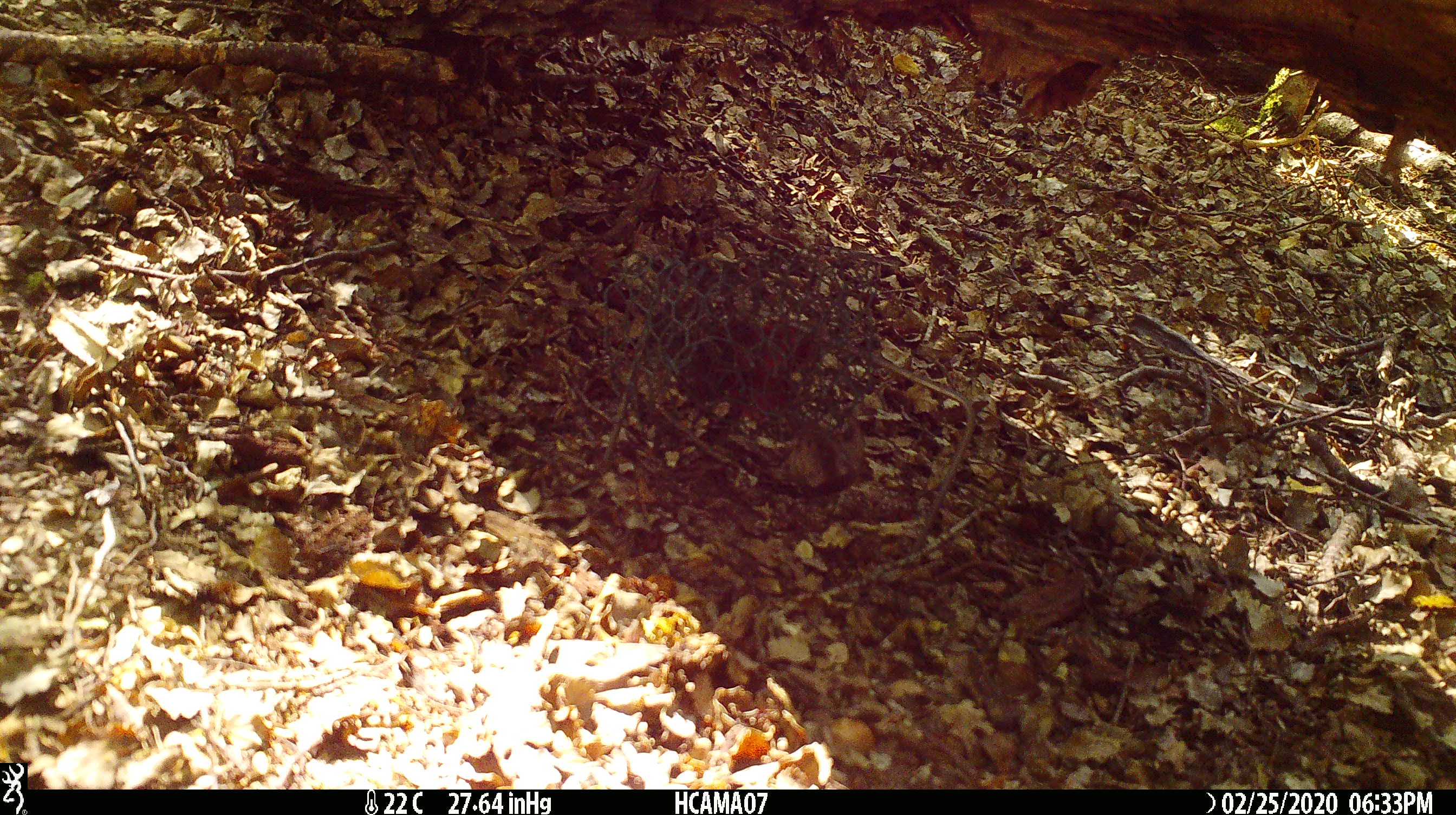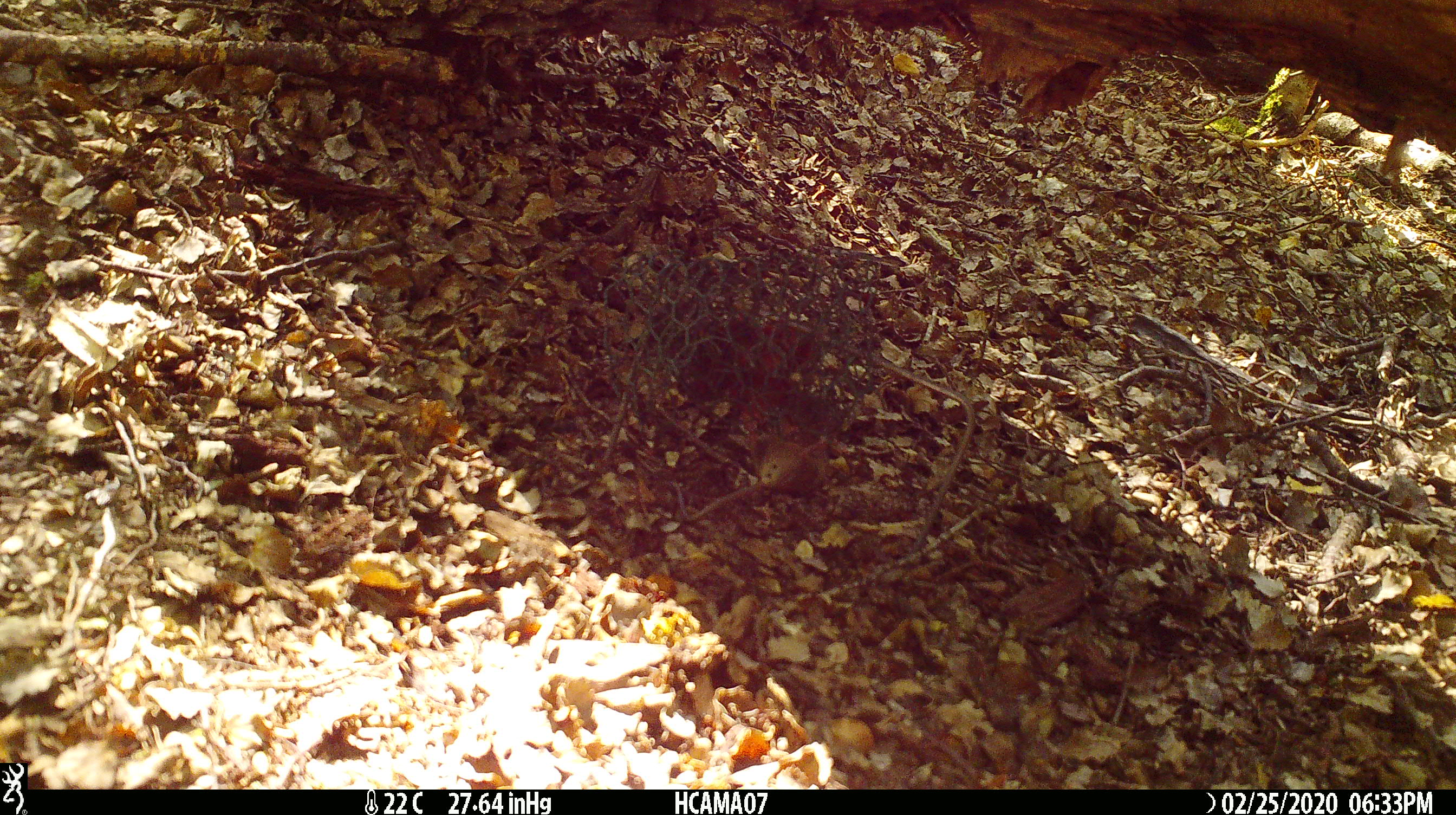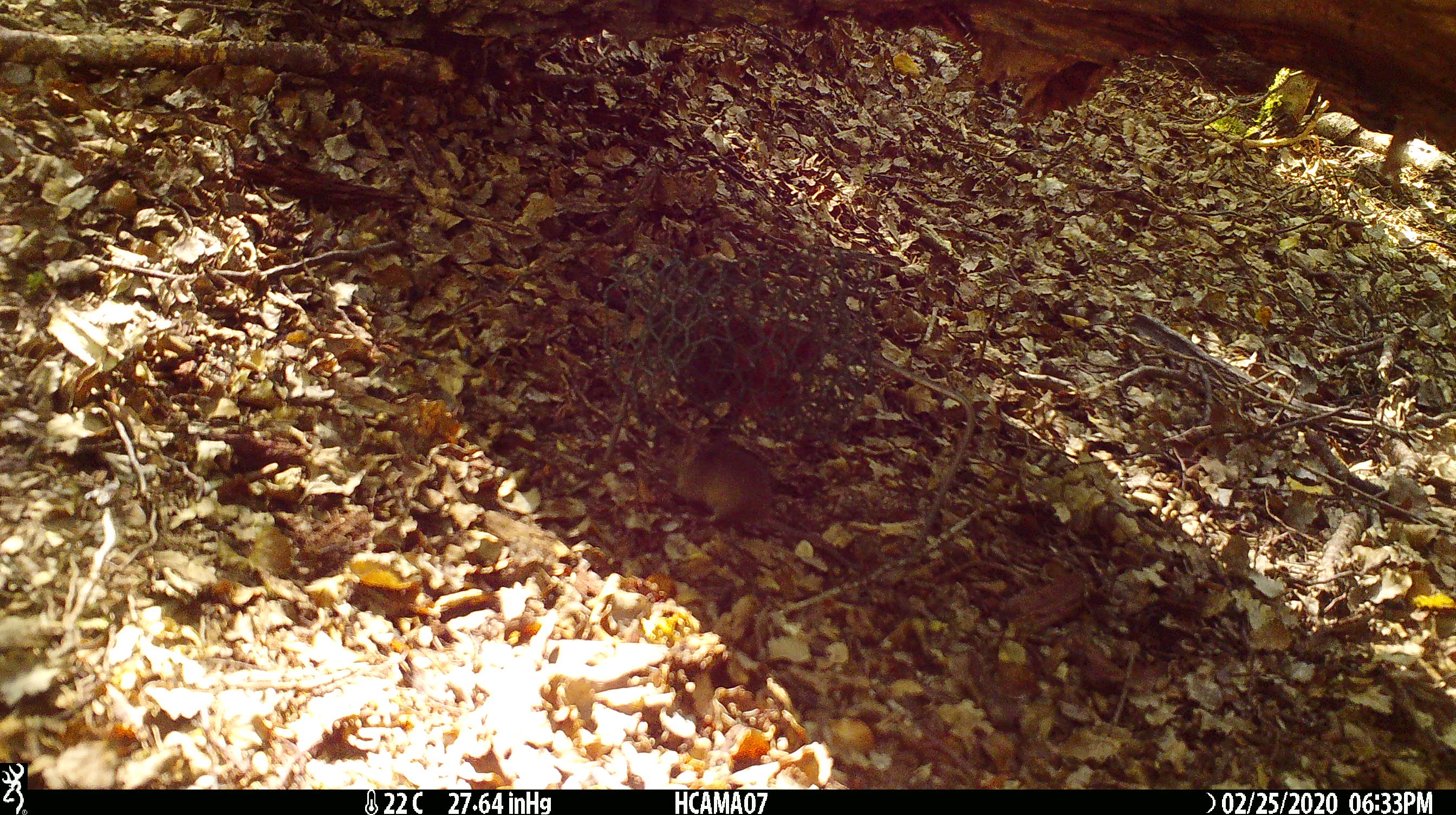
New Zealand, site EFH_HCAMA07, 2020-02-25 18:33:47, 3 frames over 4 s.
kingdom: Animalia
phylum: Chordata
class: Mammalia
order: Rodentia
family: Muridae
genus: Mus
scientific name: Mus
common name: mouse